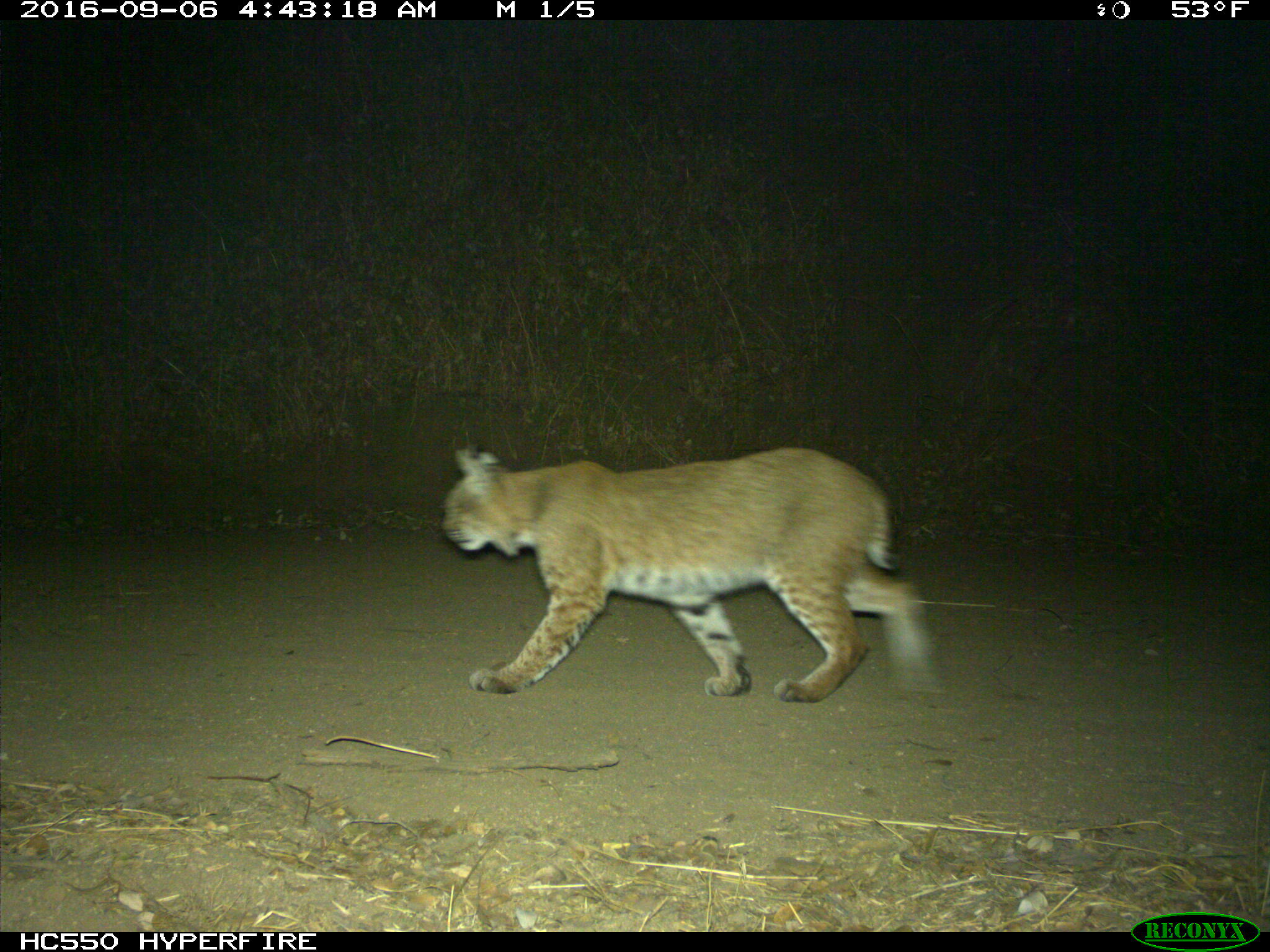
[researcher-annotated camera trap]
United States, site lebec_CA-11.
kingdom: Animalia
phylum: Chordata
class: Mammalia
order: Carnivora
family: Felidae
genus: Lynx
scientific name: Lynx rufus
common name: bobcat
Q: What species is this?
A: Lynx rufus (bobcat).